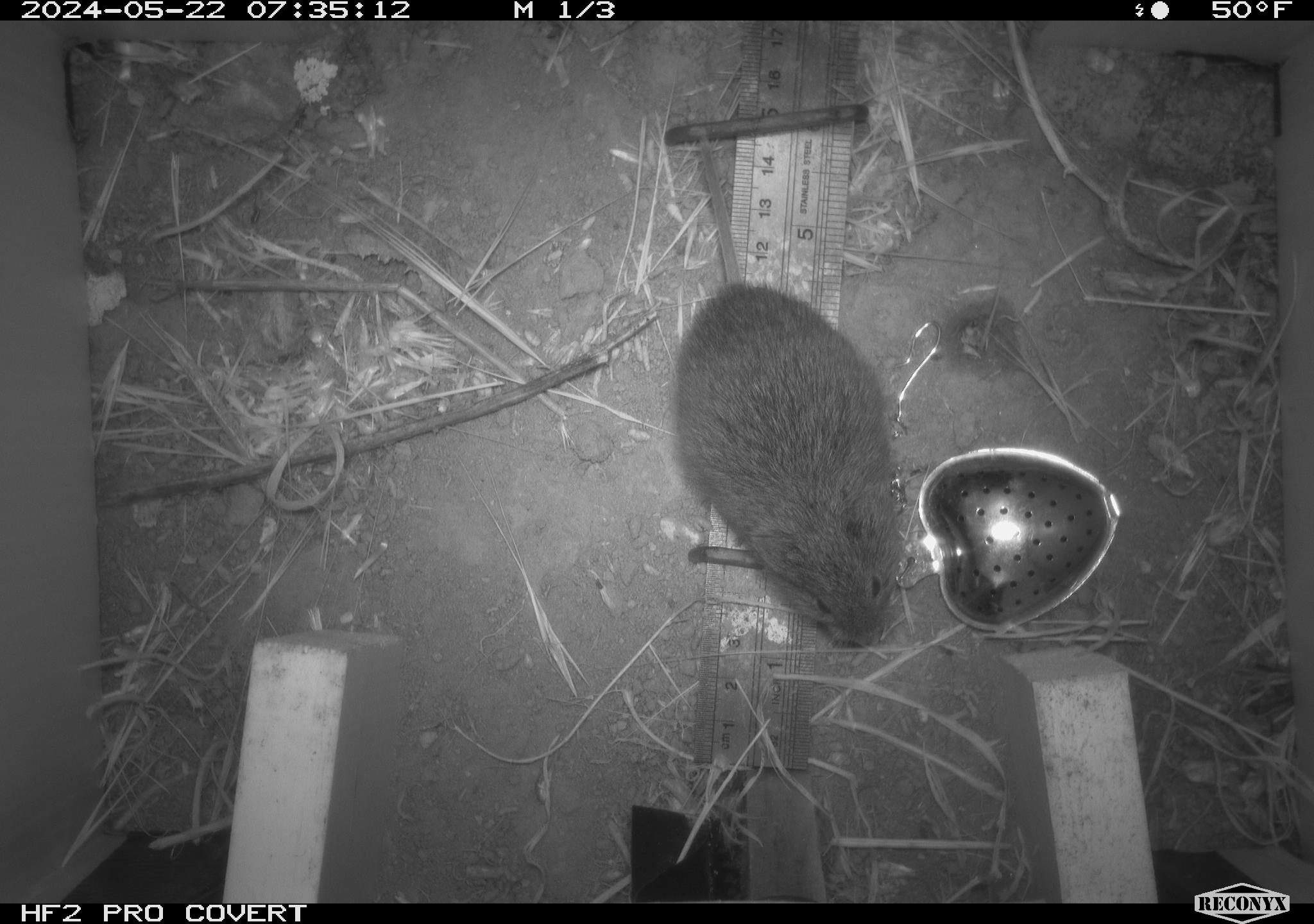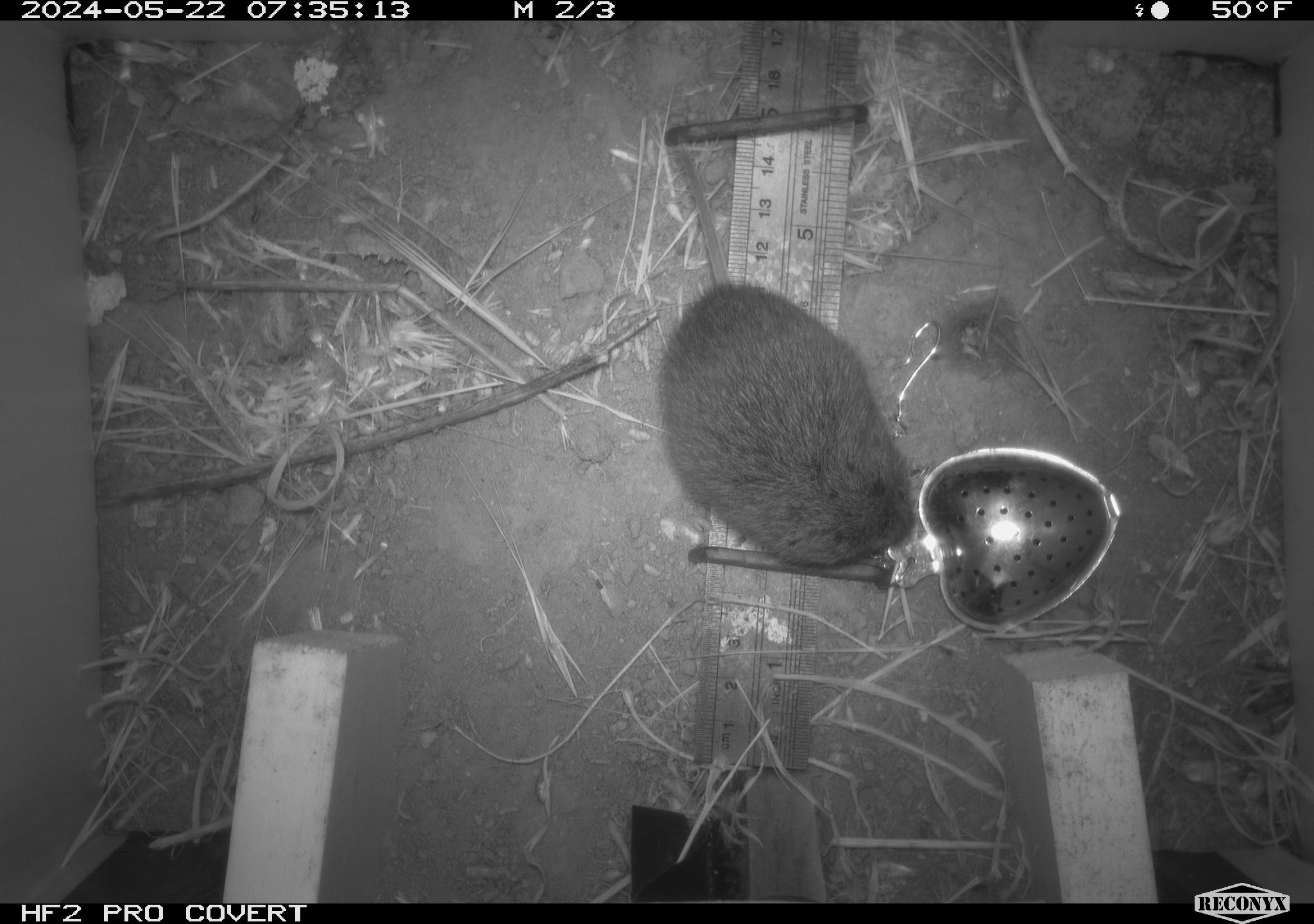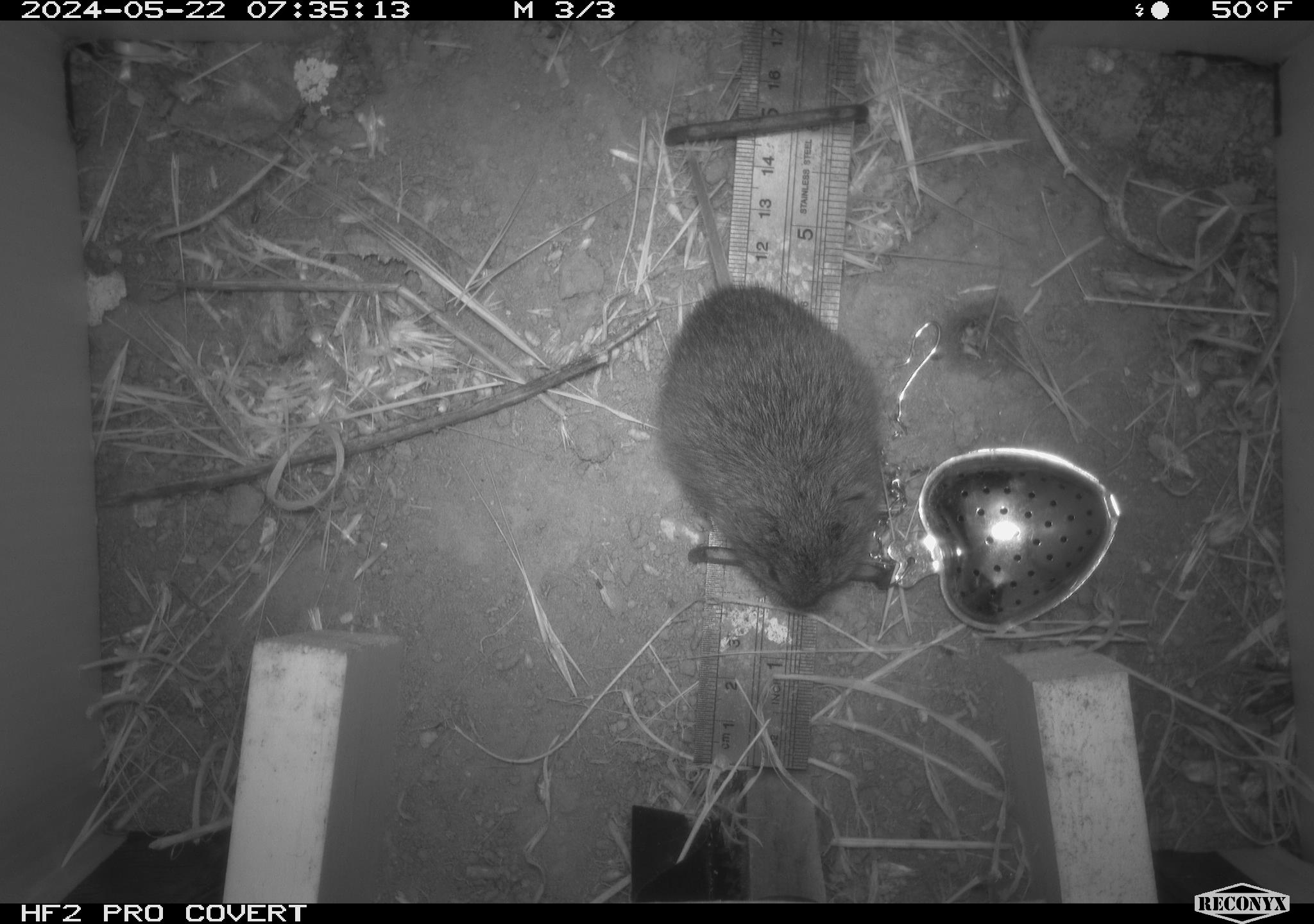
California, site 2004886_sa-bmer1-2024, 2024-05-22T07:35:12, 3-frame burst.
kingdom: Animalia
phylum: Chordata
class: Mammalia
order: Rodentia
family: Cricetidae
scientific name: Arvicolinae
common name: voles, lemmings, and muskrats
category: arvicolinae subfamily